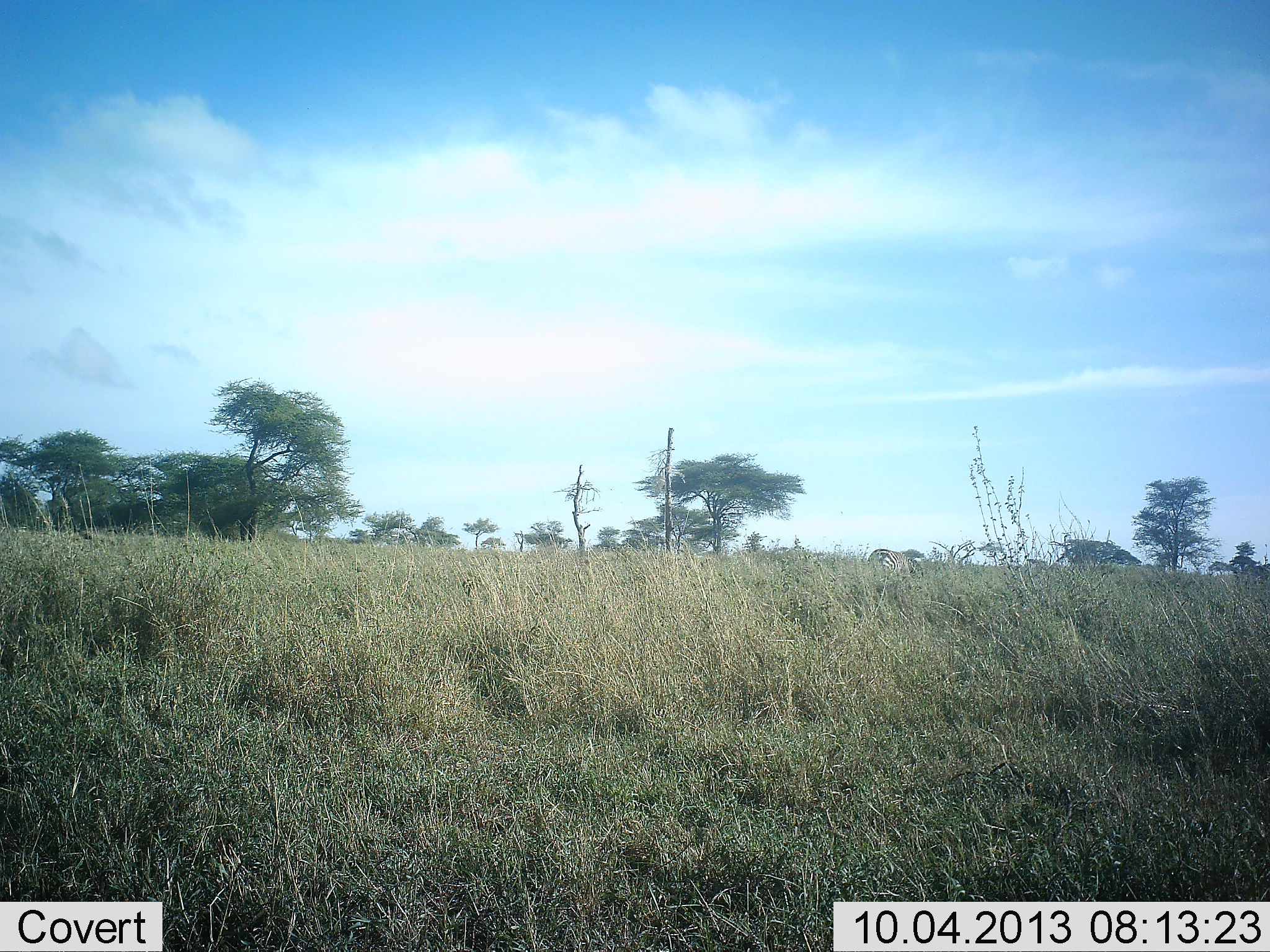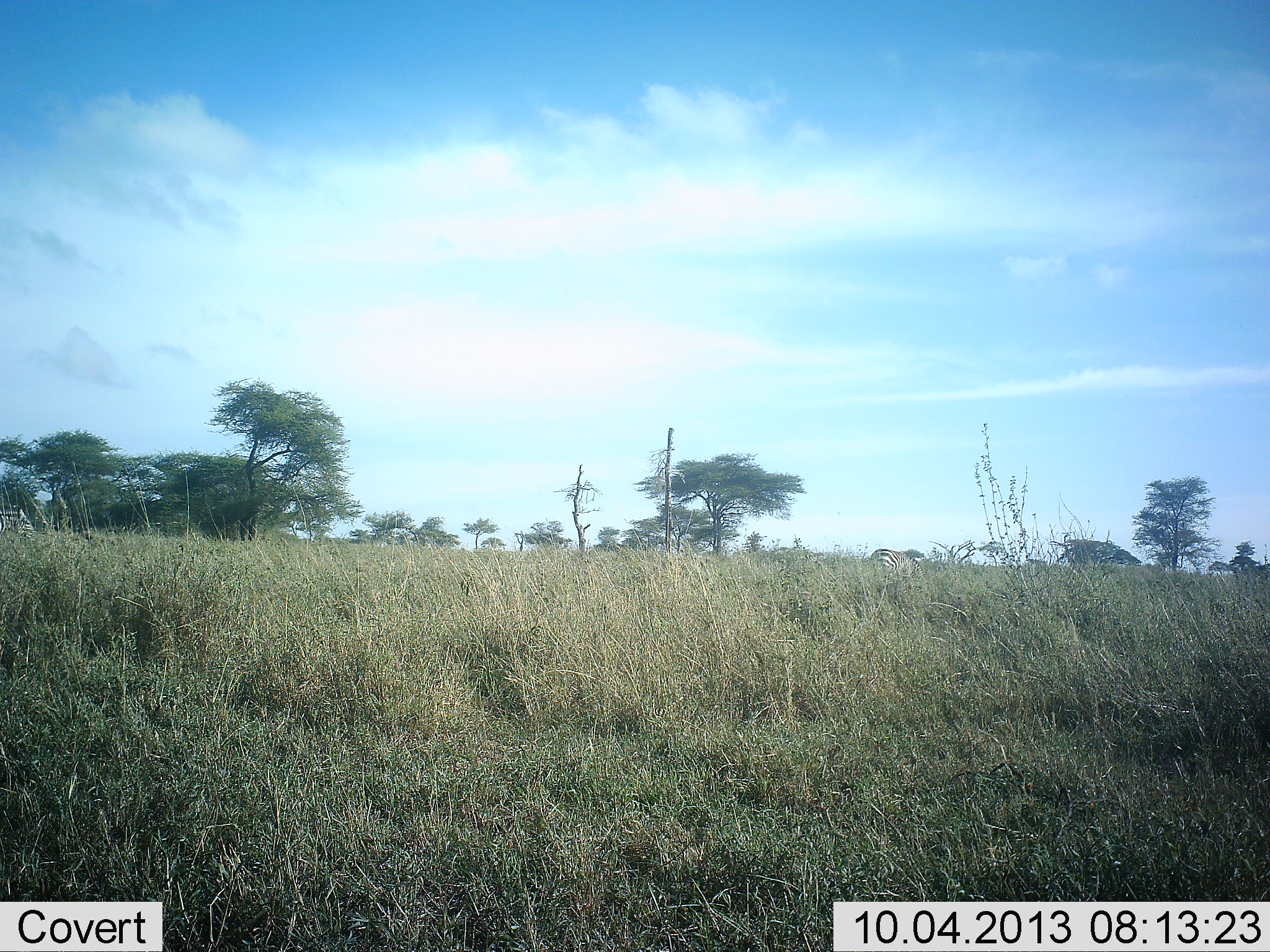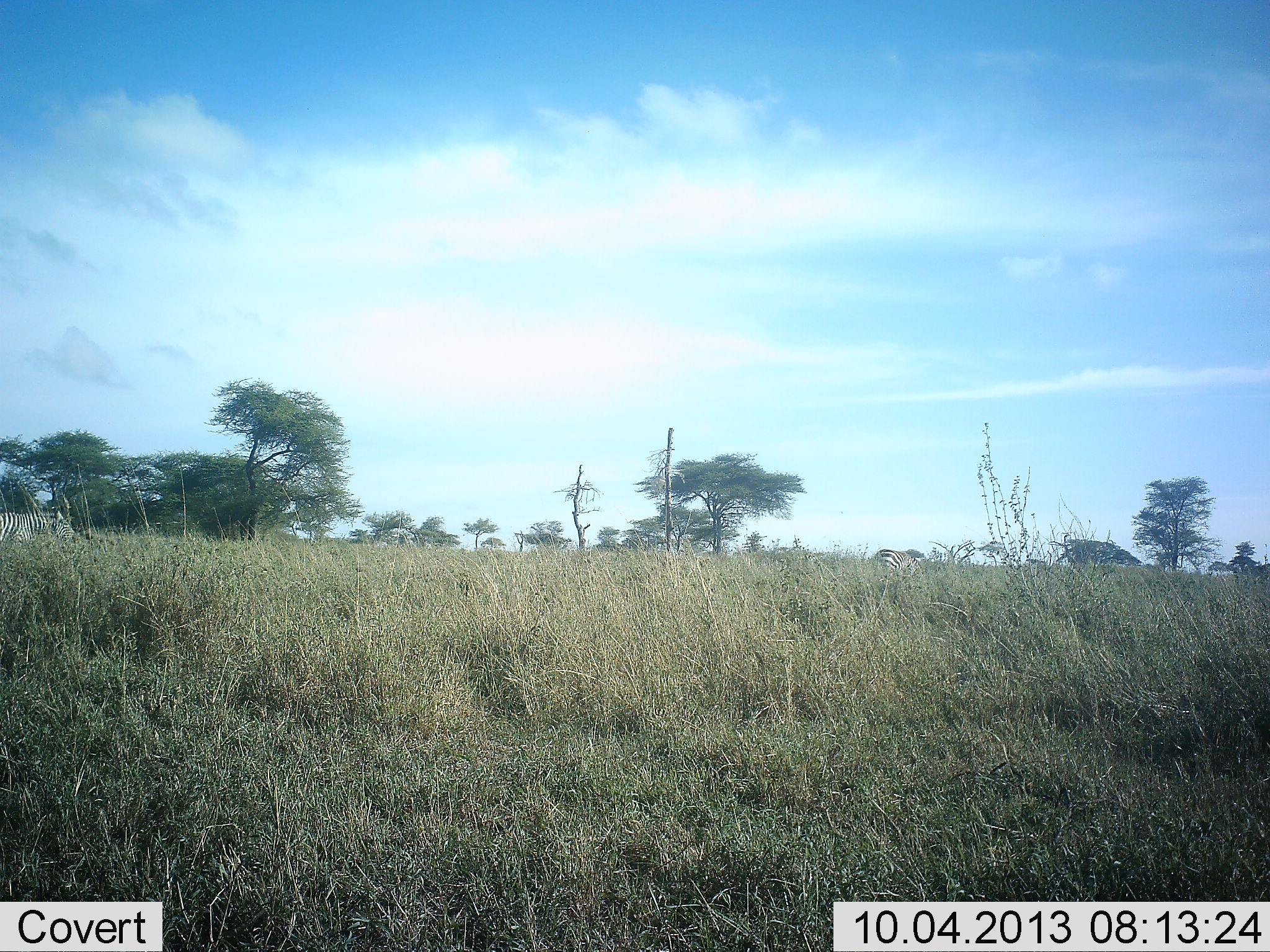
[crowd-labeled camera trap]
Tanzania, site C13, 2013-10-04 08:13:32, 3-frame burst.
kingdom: Animalia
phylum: Chordata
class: Mammalia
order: Perissodactyla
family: Equidae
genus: Equus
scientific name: Equus quagga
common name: plains zebra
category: zebra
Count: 2.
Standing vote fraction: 33%.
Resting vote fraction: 0%.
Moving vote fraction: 80%.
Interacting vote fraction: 0%.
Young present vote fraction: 0%.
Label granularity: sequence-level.